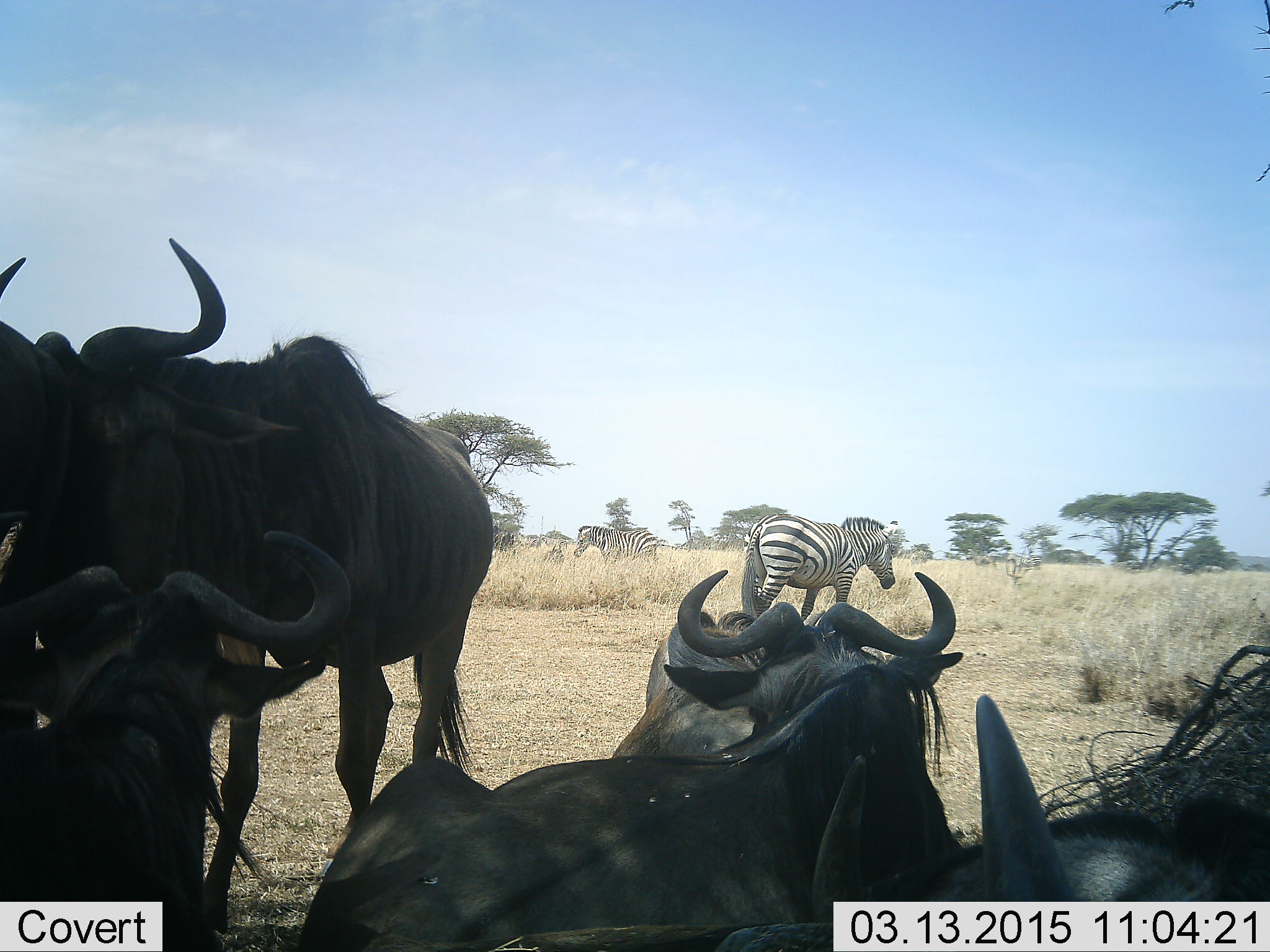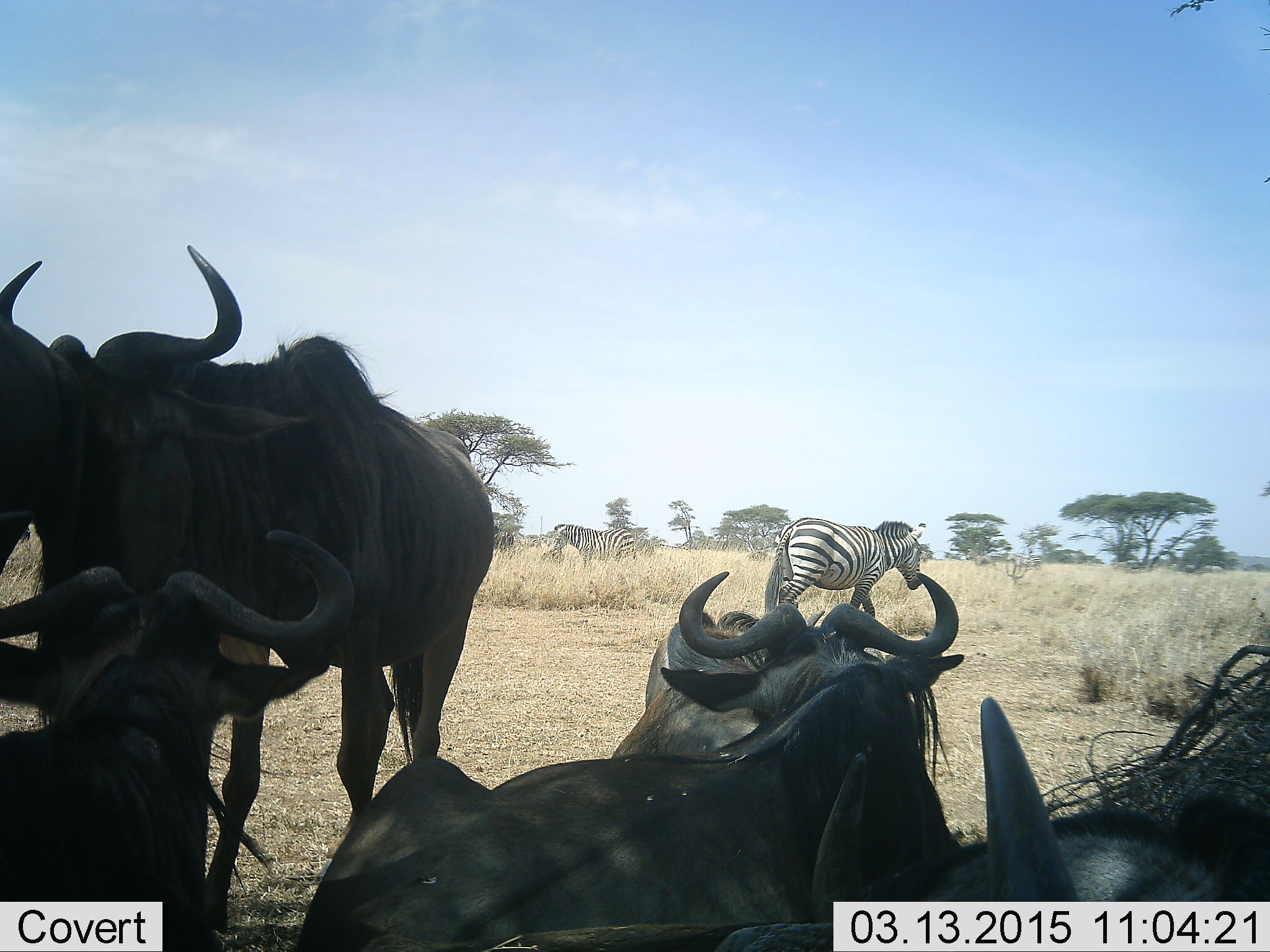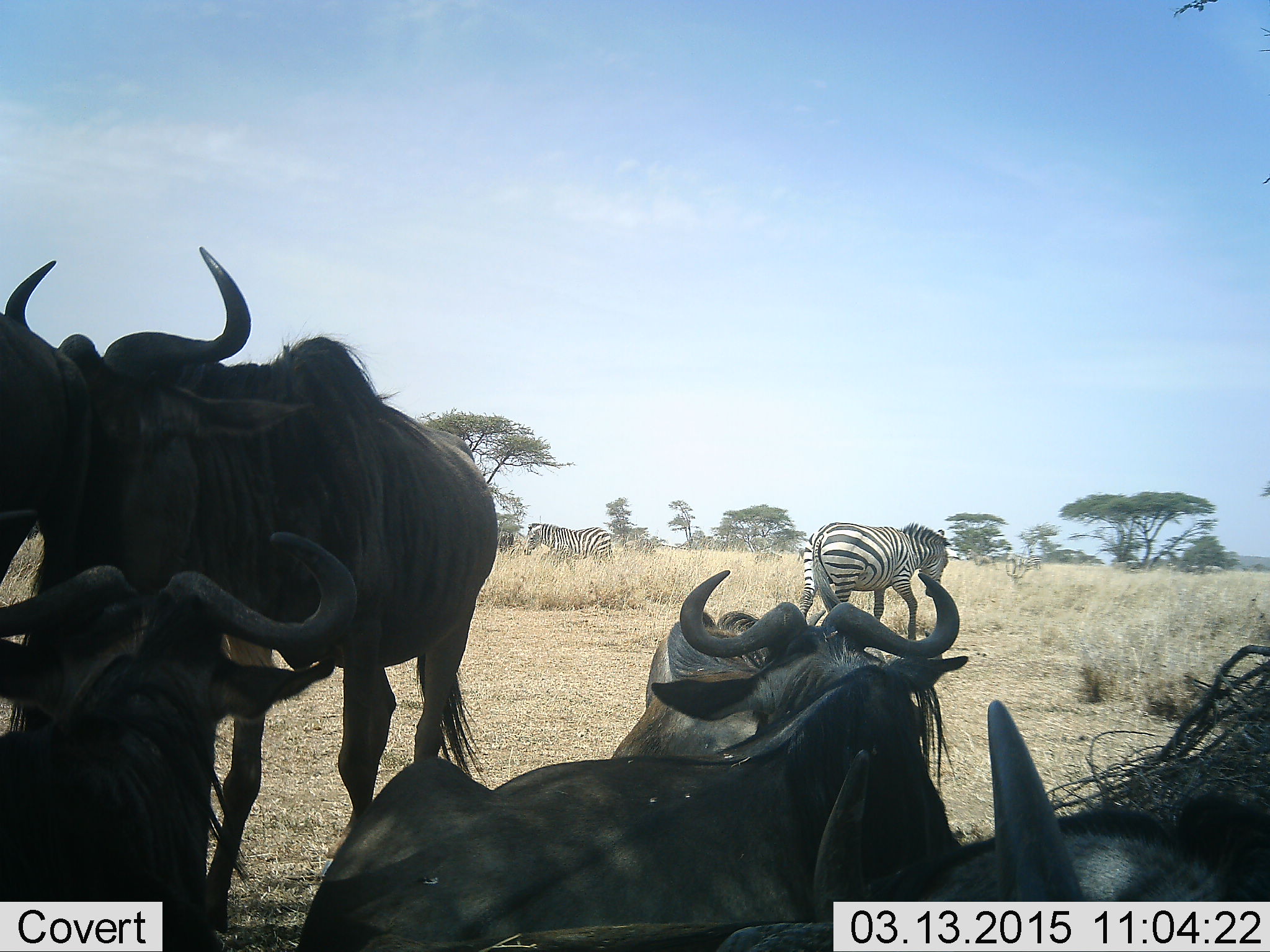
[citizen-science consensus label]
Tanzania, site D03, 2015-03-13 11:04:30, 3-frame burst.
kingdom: Animalia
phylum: Chordata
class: Mammalia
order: Artiodactyla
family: Bovidae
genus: Connochaetes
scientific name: Connochaetes taurinus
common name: blue wildebeest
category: wildebeest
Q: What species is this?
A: Wildebeest (blue wildebeest) (Connochaetes taurinus).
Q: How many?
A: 6.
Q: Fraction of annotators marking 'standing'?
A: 90%.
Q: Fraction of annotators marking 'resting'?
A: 100%.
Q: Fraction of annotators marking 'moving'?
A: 10%.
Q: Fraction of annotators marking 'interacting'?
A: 0%.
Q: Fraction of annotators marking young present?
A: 0%.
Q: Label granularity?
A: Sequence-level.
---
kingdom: Animalia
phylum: Chordata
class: Mammalia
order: Perissodactyla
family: Equidae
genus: Equus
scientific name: Equus quagga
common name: plains zebra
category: zebra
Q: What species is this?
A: Zebra (plains zebra) (Equus quagga).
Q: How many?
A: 2.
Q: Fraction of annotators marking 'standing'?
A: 30%.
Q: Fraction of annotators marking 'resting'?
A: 0%.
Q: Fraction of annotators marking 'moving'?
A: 90%.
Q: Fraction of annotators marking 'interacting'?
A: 0%.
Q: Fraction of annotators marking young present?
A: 0%.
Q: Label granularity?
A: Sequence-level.